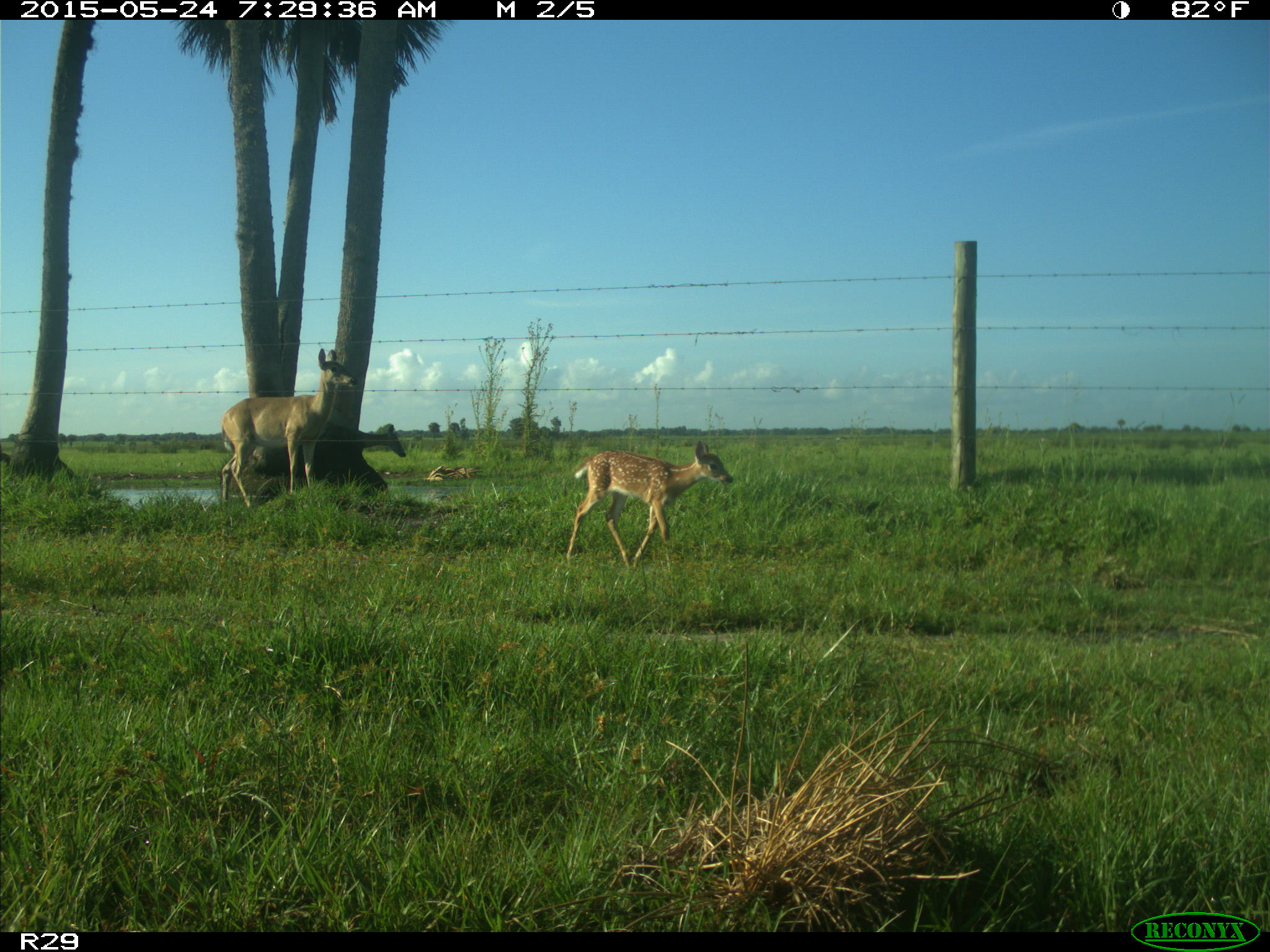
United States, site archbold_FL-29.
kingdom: Animalia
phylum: Chordata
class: Mammalia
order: Artiodactyla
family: Cervidae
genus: Odocoileus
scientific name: Odocoileus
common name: deer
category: unidentified deer